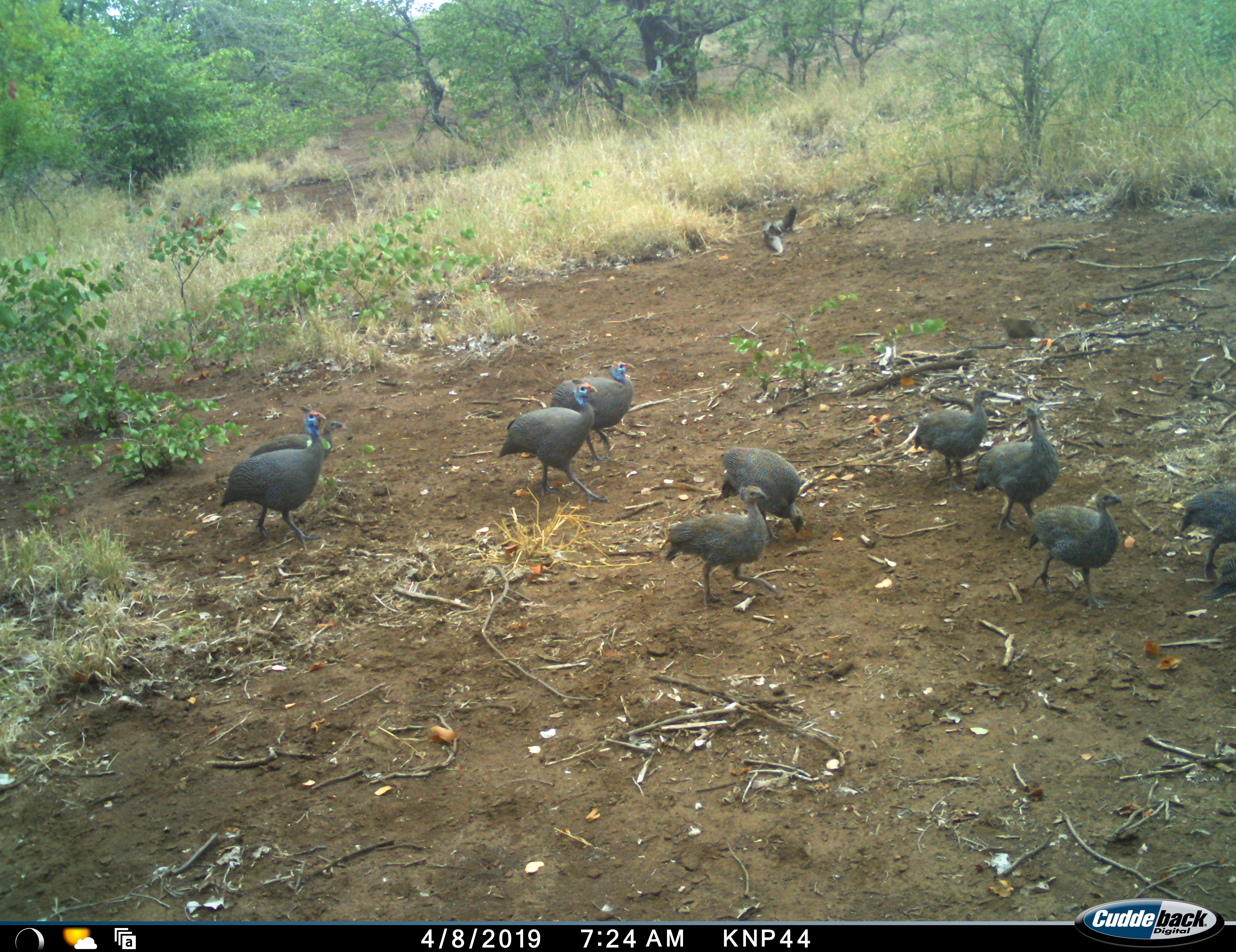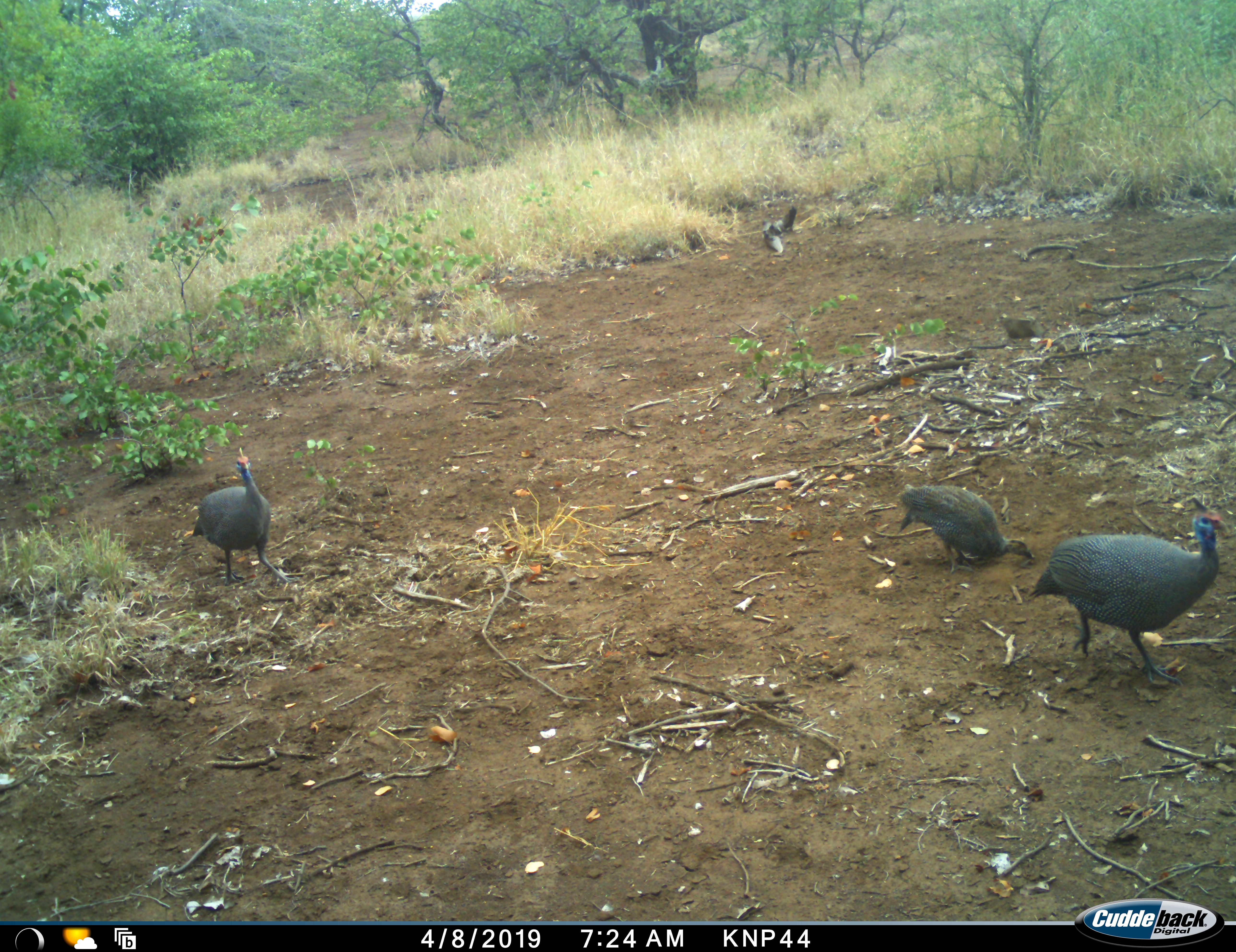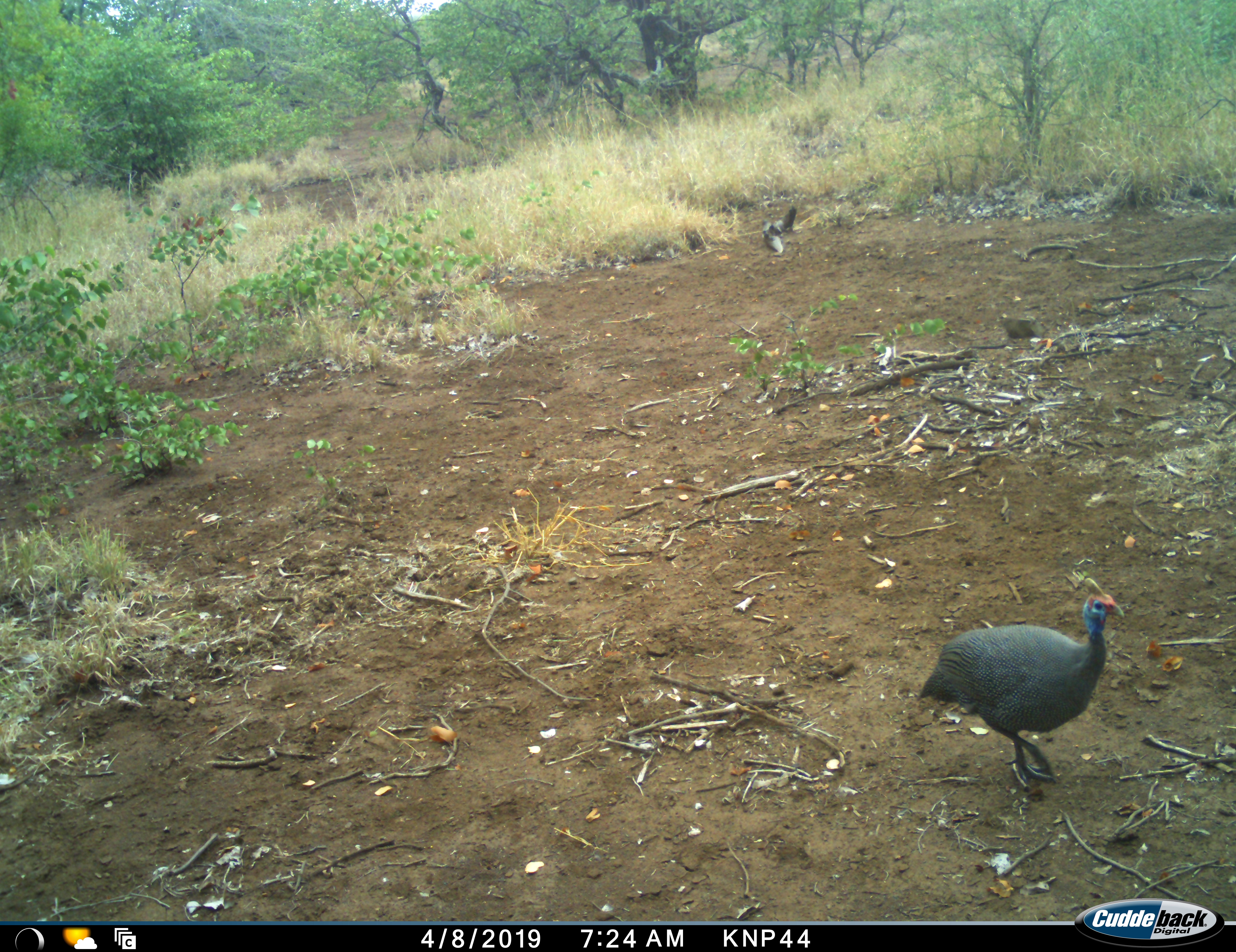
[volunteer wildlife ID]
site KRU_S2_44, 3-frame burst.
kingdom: Animalia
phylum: Chordata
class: Aves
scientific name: Aves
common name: bird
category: birdother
Birdother (bird) (Aves), count 10. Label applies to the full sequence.